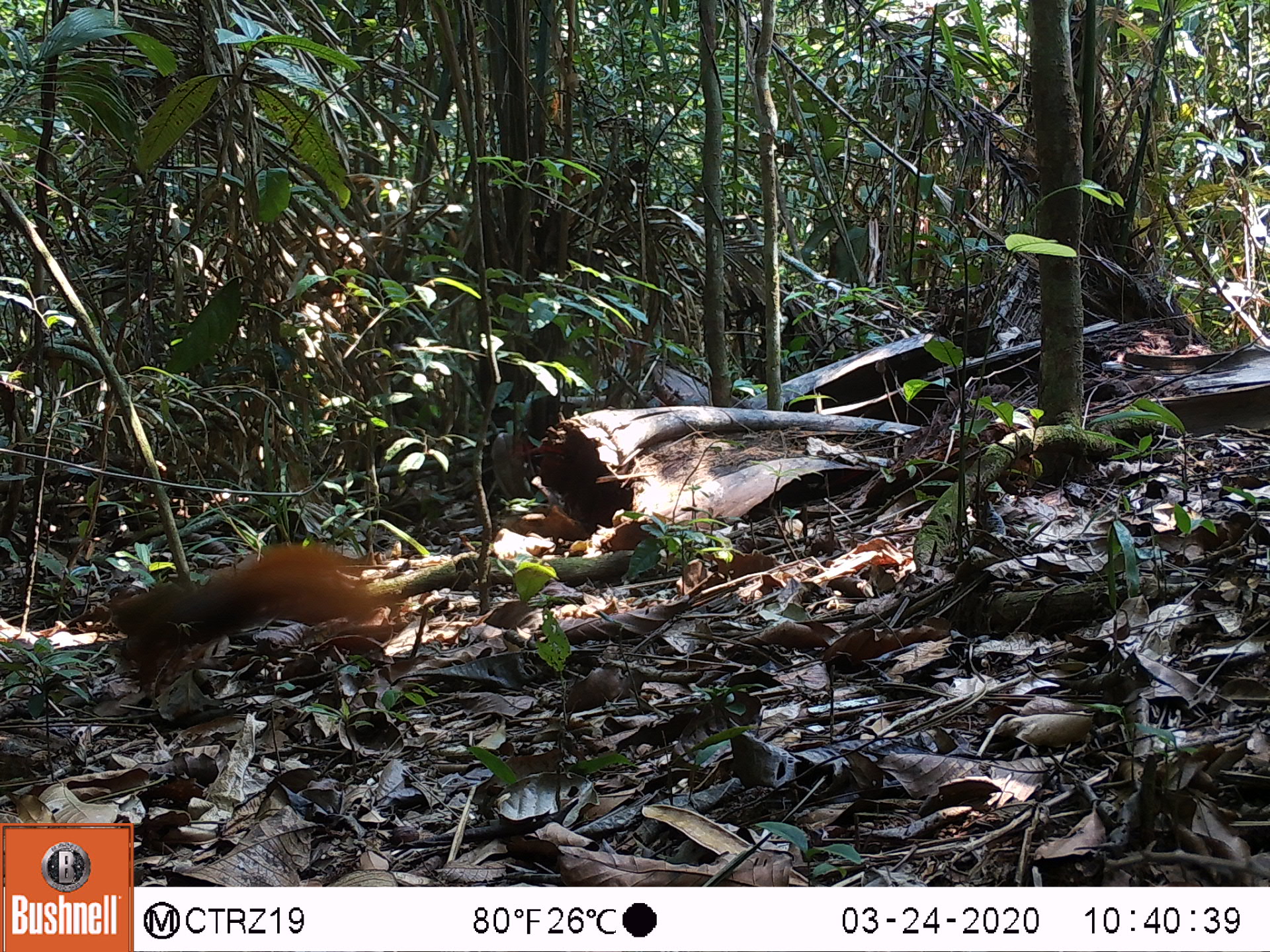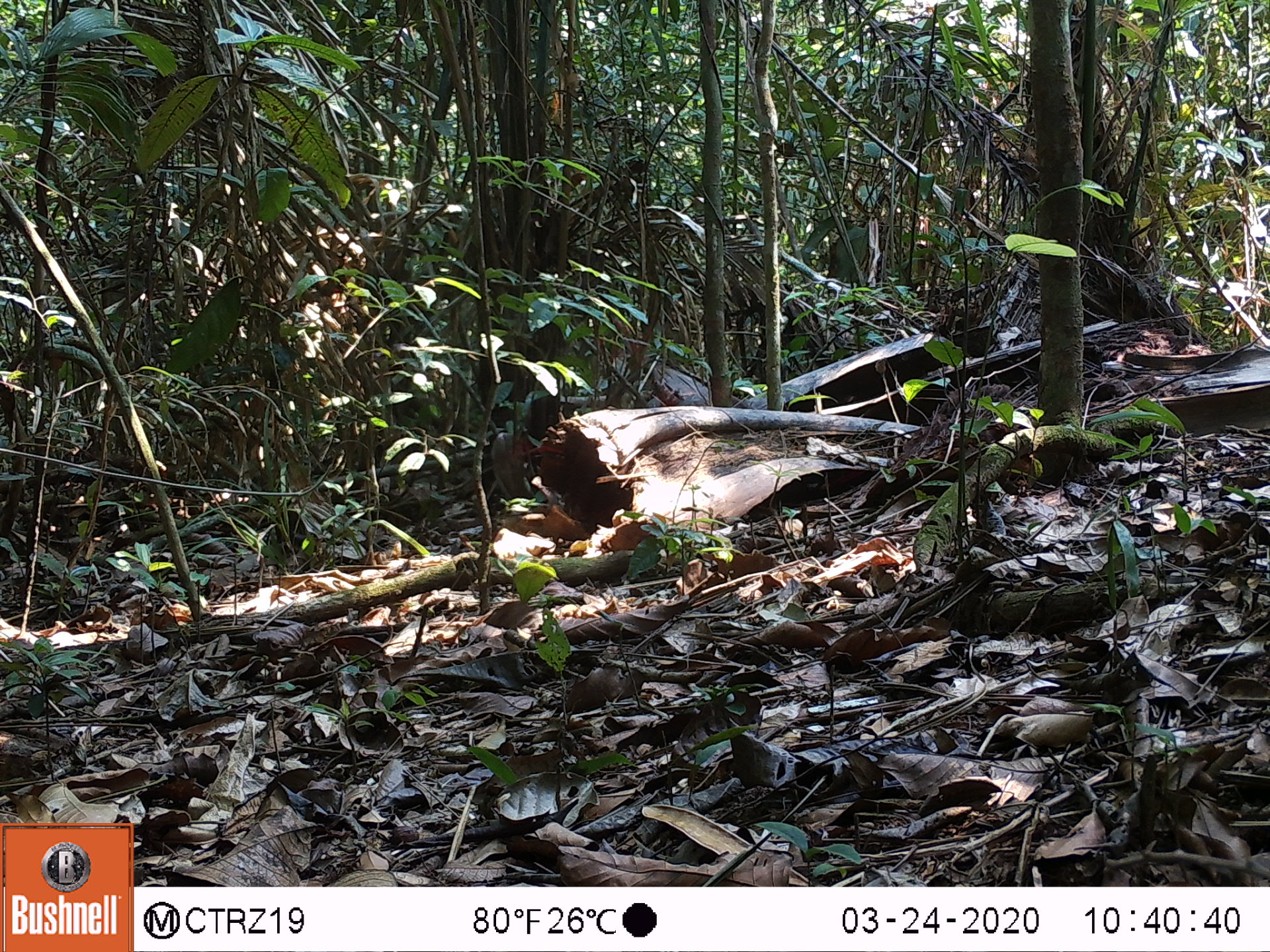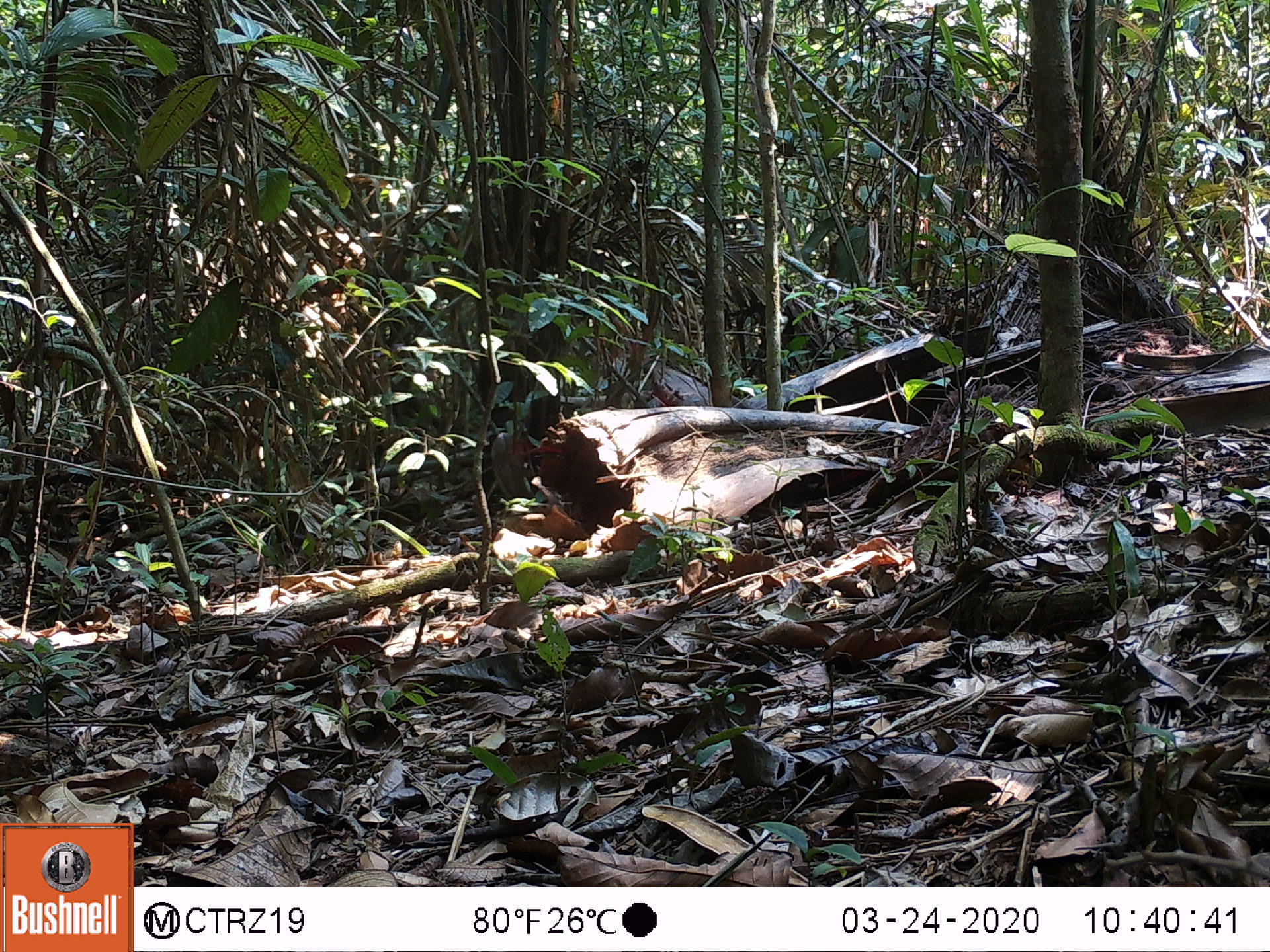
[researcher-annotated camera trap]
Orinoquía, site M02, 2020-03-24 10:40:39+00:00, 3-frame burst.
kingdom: Animalia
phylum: Chordata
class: Mammalia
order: Rodentia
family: Sciuridae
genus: Sciurus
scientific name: Sciurus igniventris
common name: northern amazon red squirrel